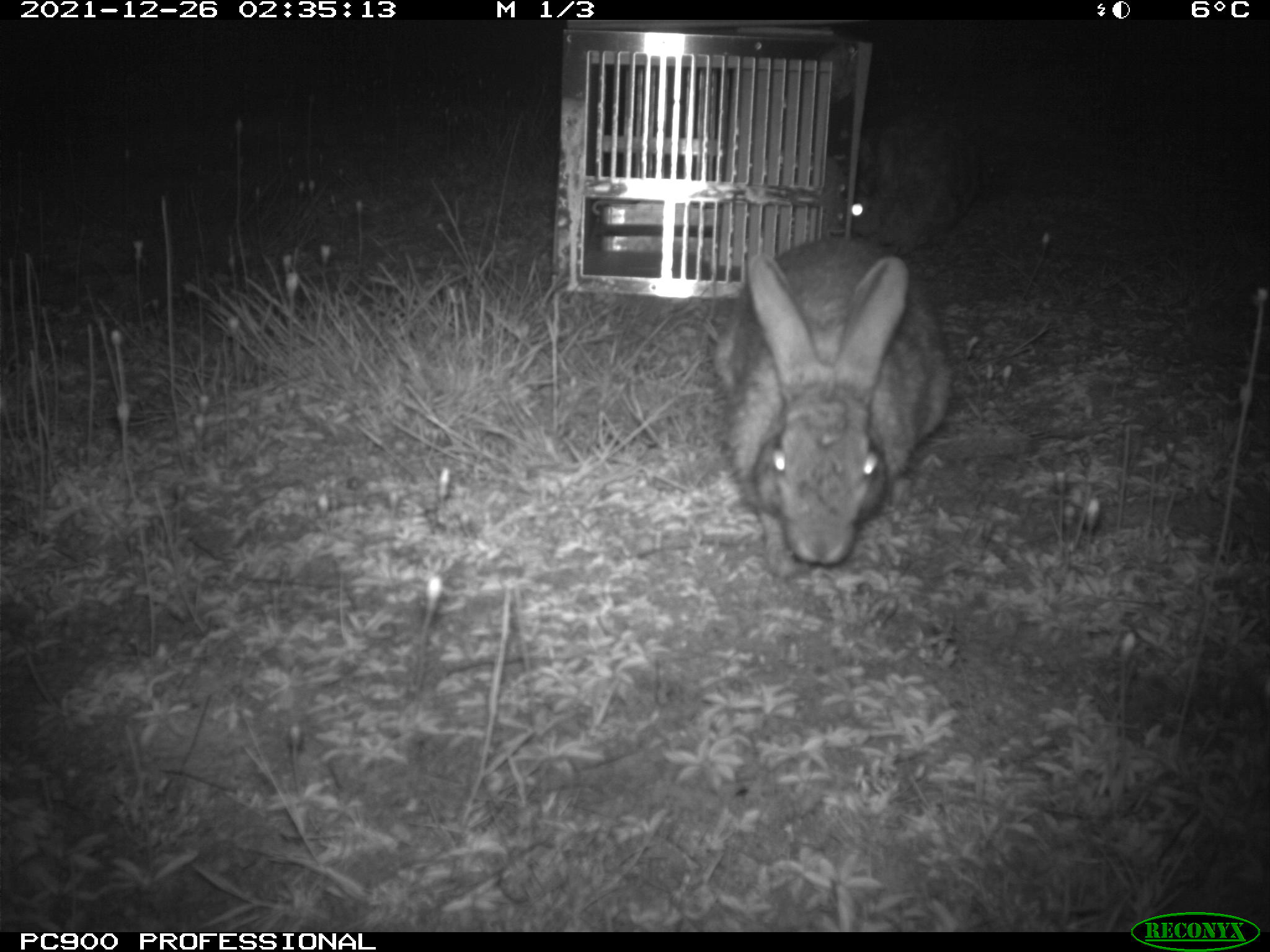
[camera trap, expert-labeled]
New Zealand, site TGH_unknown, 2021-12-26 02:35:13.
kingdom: Animalia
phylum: Chordata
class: Mammalia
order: Lagomorpha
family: Leporidae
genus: Oryctolagus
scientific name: Oryctolagus cuniculus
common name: european rabbit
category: rabbit